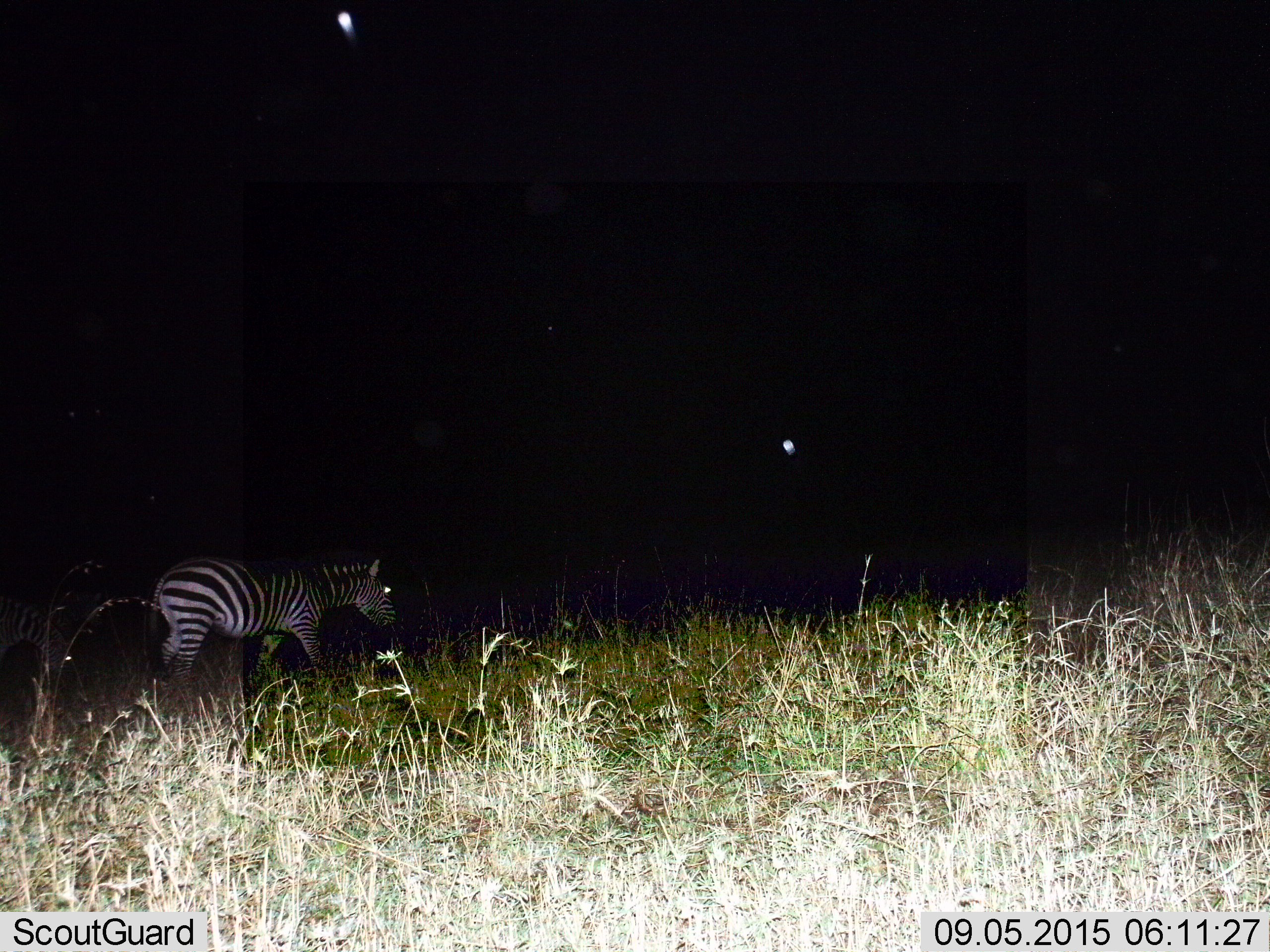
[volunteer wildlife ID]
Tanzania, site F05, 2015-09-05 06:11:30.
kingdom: Animalia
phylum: Chordata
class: Mammalia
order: Perissodactyla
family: Equidae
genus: Equus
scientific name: Equus quagga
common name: plains zebra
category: zebra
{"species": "zebra (plains zebra) (Equus quagga)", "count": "2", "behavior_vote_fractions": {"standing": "44%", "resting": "0%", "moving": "67%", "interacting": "0%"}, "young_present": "0%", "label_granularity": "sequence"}